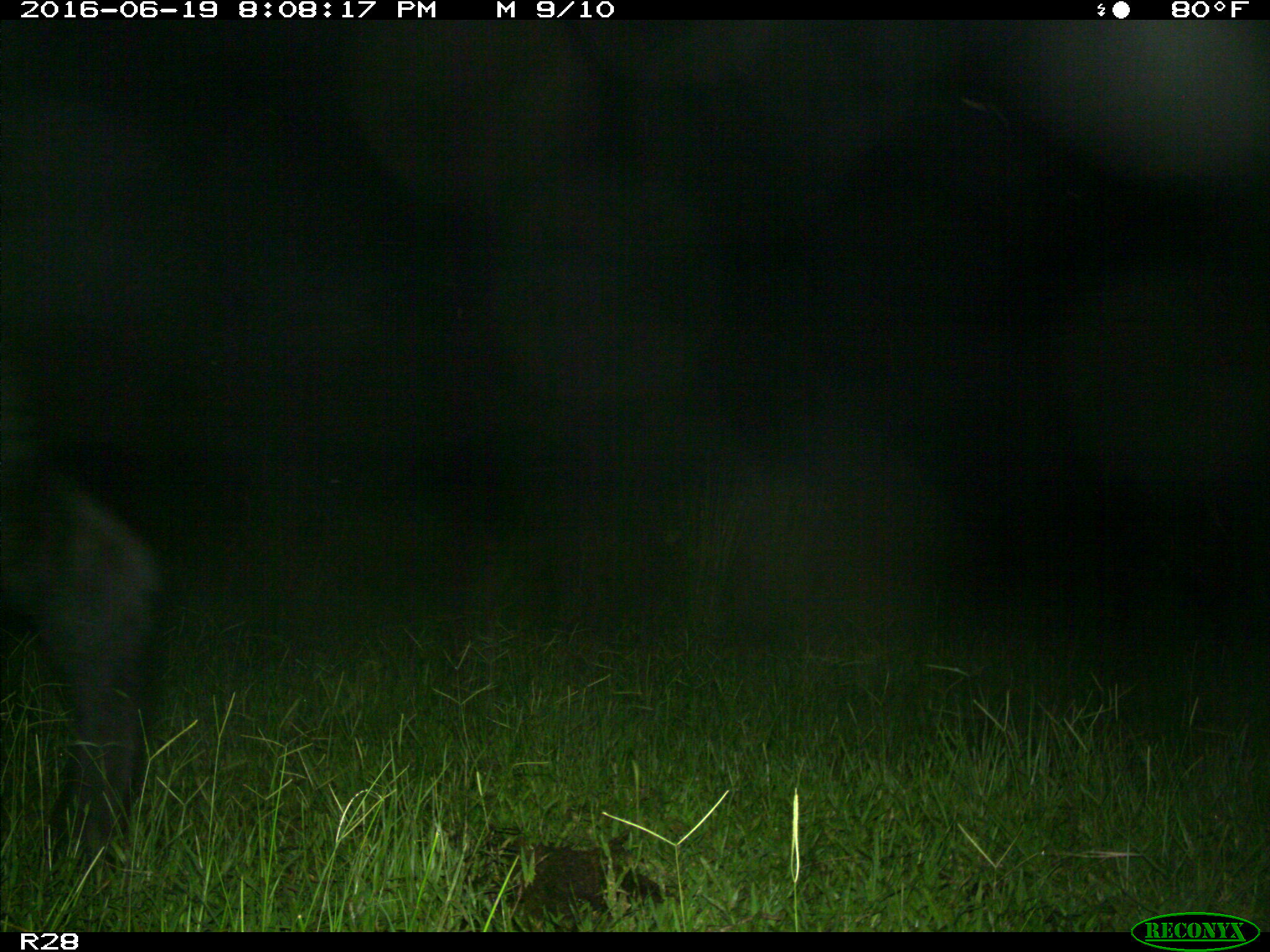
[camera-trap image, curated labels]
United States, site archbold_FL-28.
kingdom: Animalia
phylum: Chordata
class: Mammalia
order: Artiodactyla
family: Bovidae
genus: Bos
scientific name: Bos taurus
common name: domestic cow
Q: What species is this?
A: Bos taurus (domestic cow).